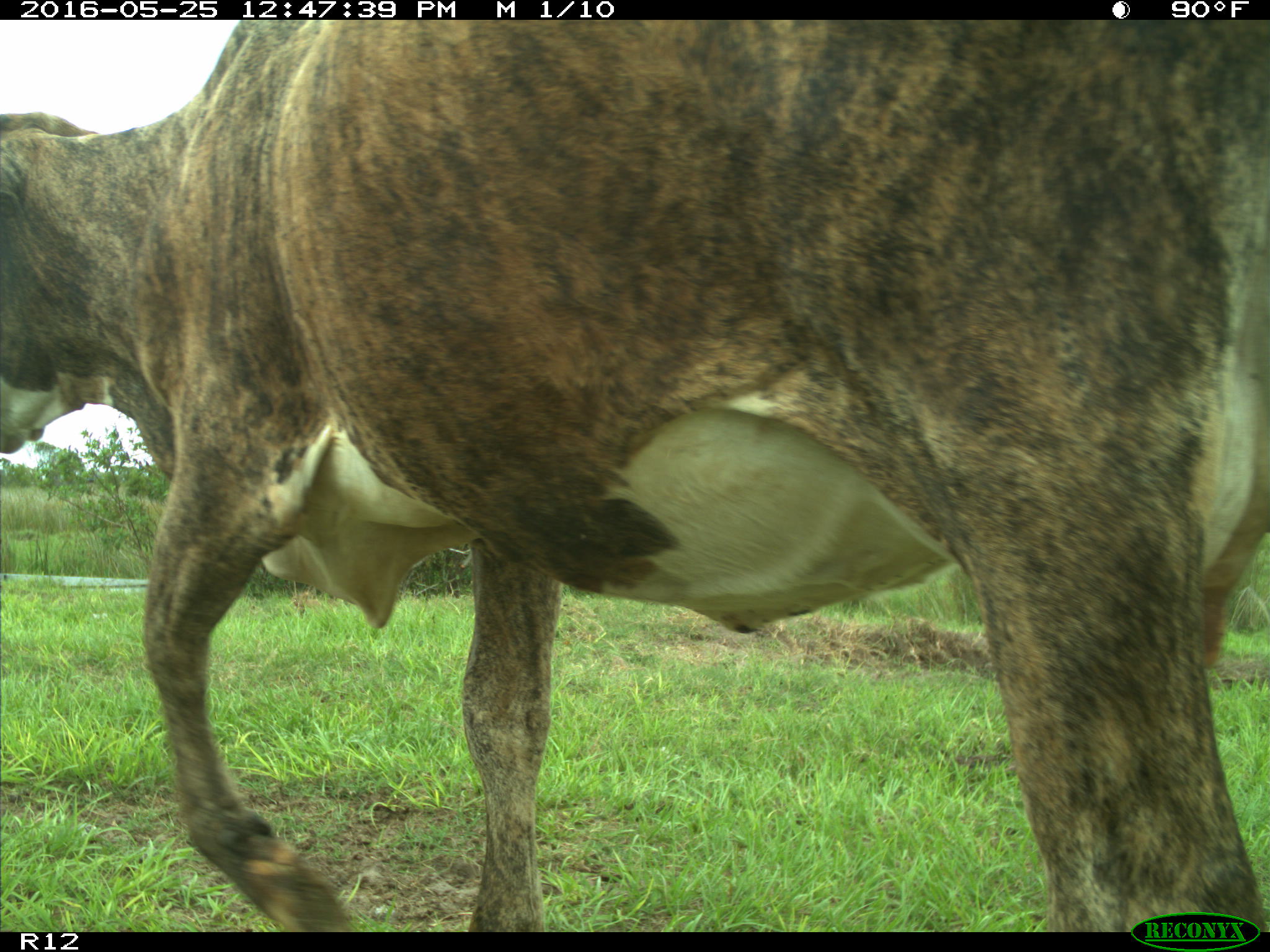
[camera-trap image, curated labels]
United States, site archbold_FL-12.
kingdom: Animalia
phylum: Chordata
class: Mammalia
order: Artiodactyla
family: Bovidae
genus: Bos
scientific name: Bos taurus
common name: domestic cow